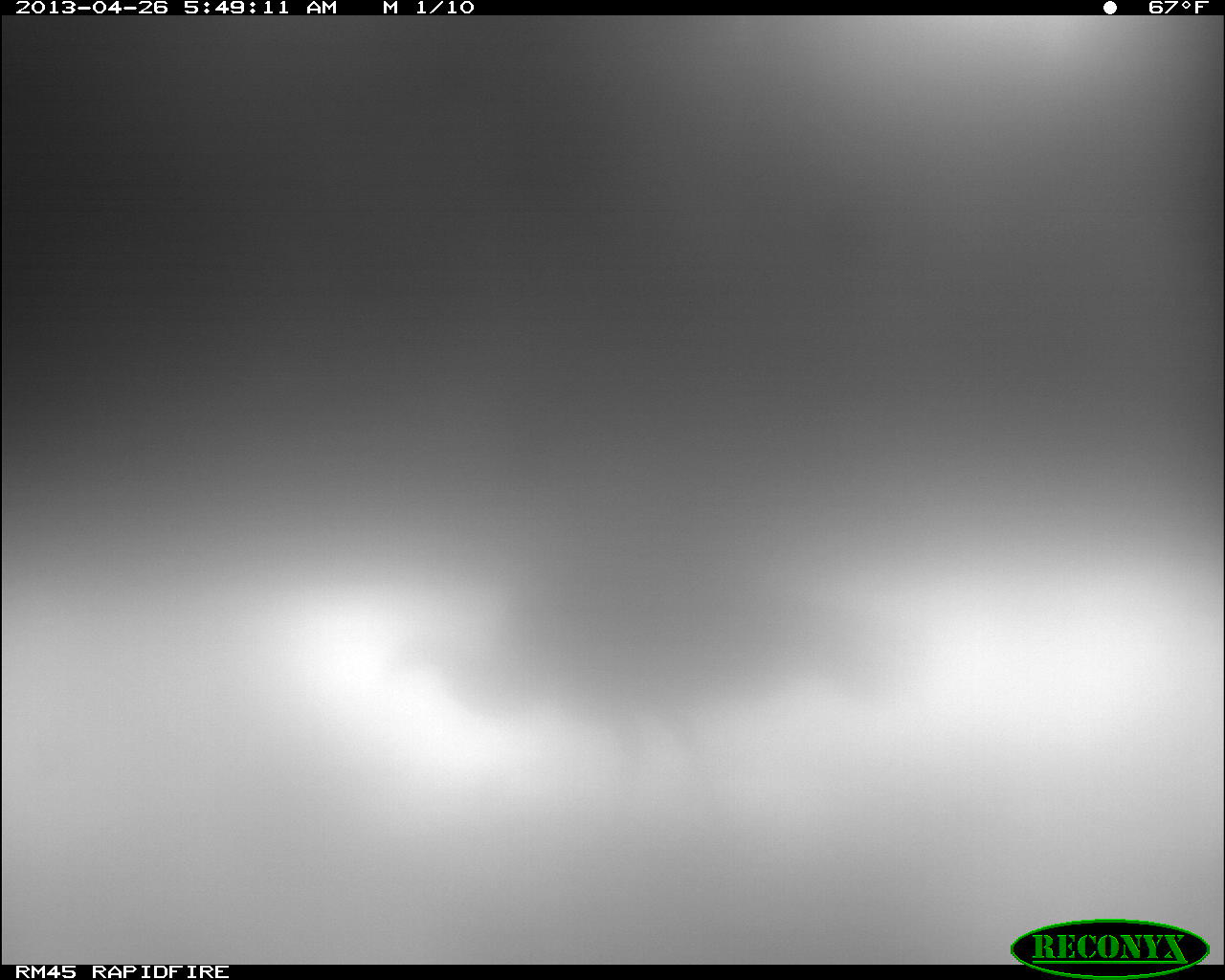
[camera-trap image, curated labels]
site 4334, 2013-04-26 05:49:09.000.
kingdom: Animalia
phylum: Chordata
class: Aves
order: Galliformes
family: Phasianidae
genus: Meleagris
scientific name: Meleagris ocellata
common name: ocellated turkey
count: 3